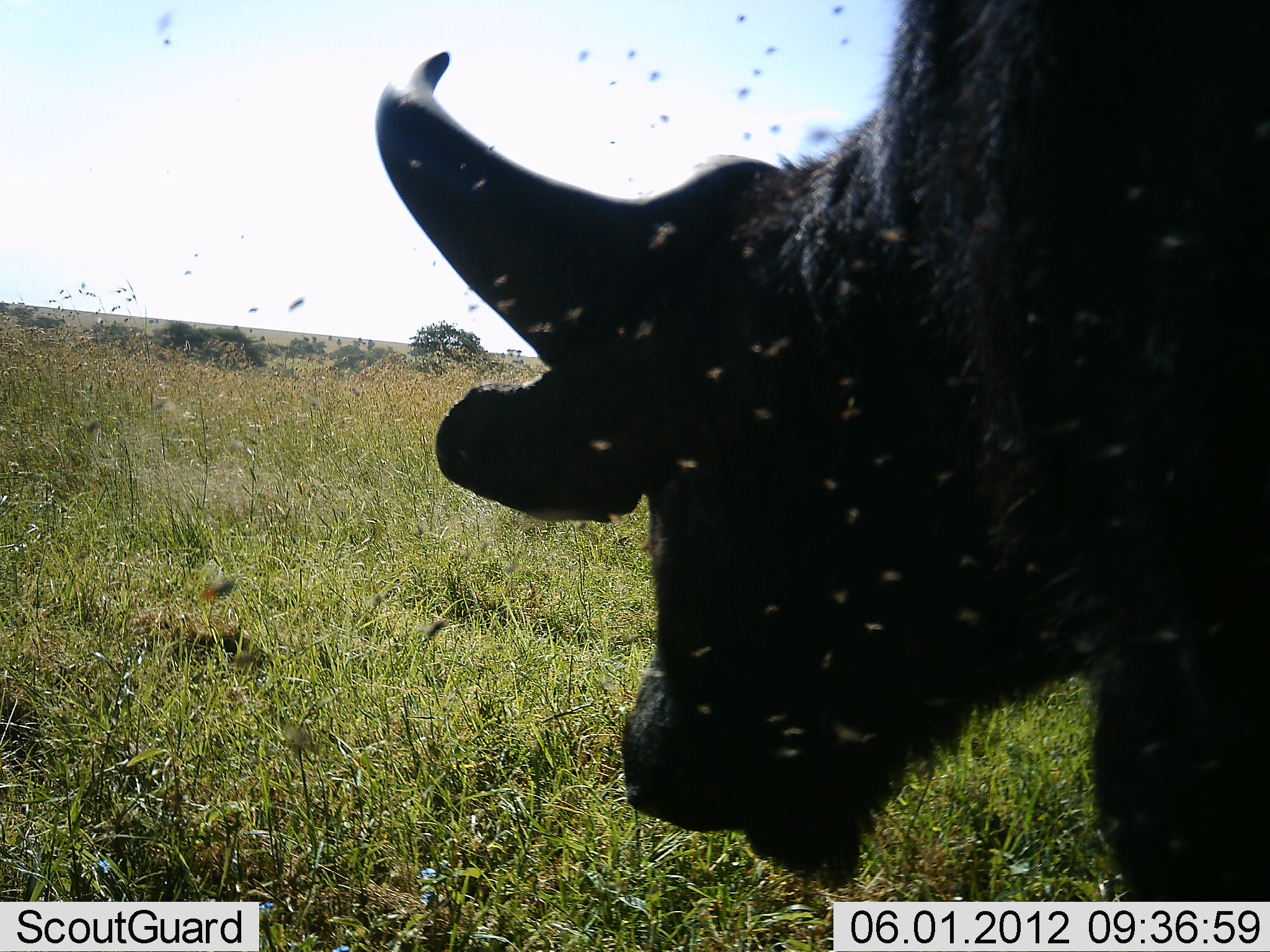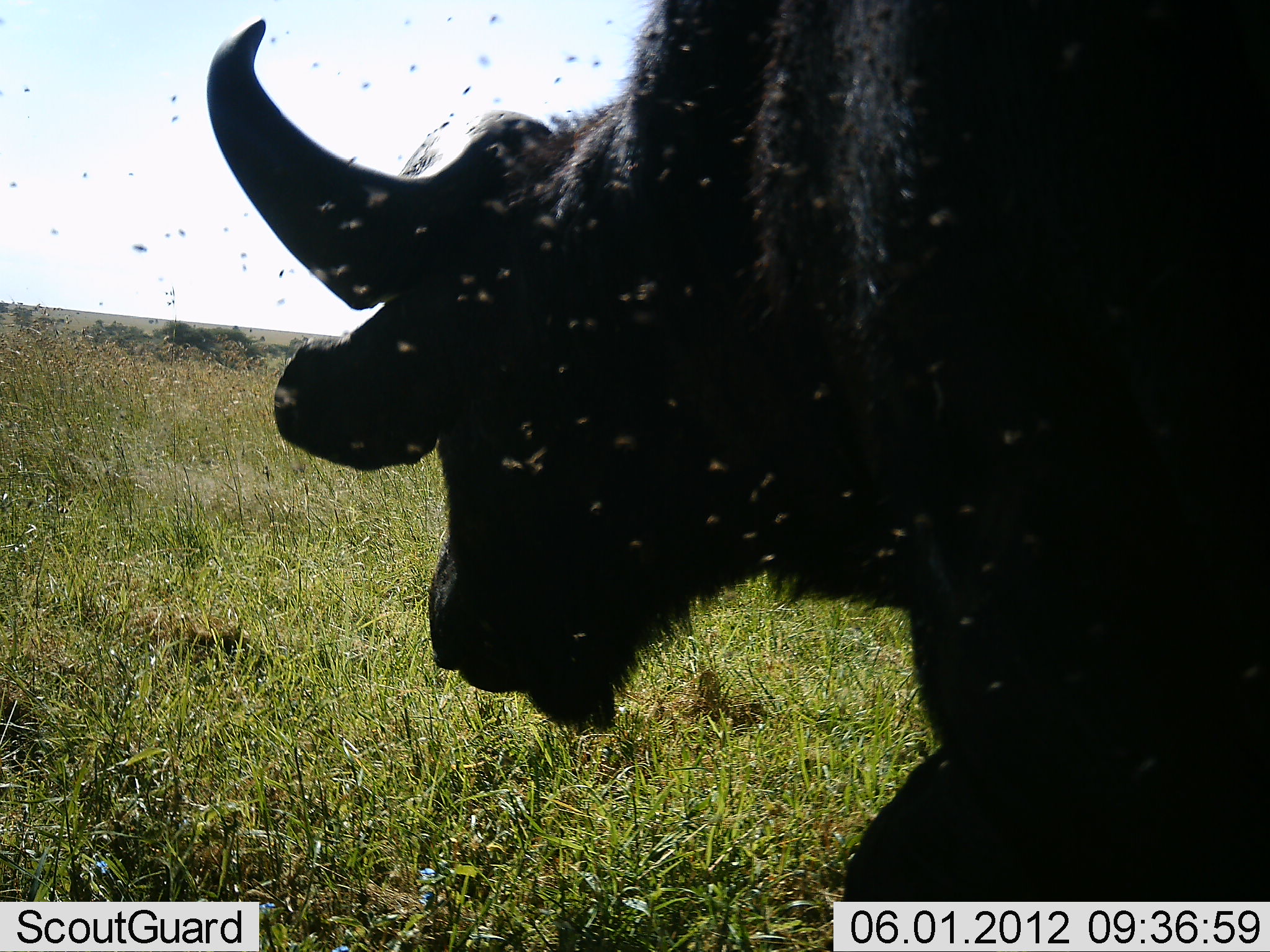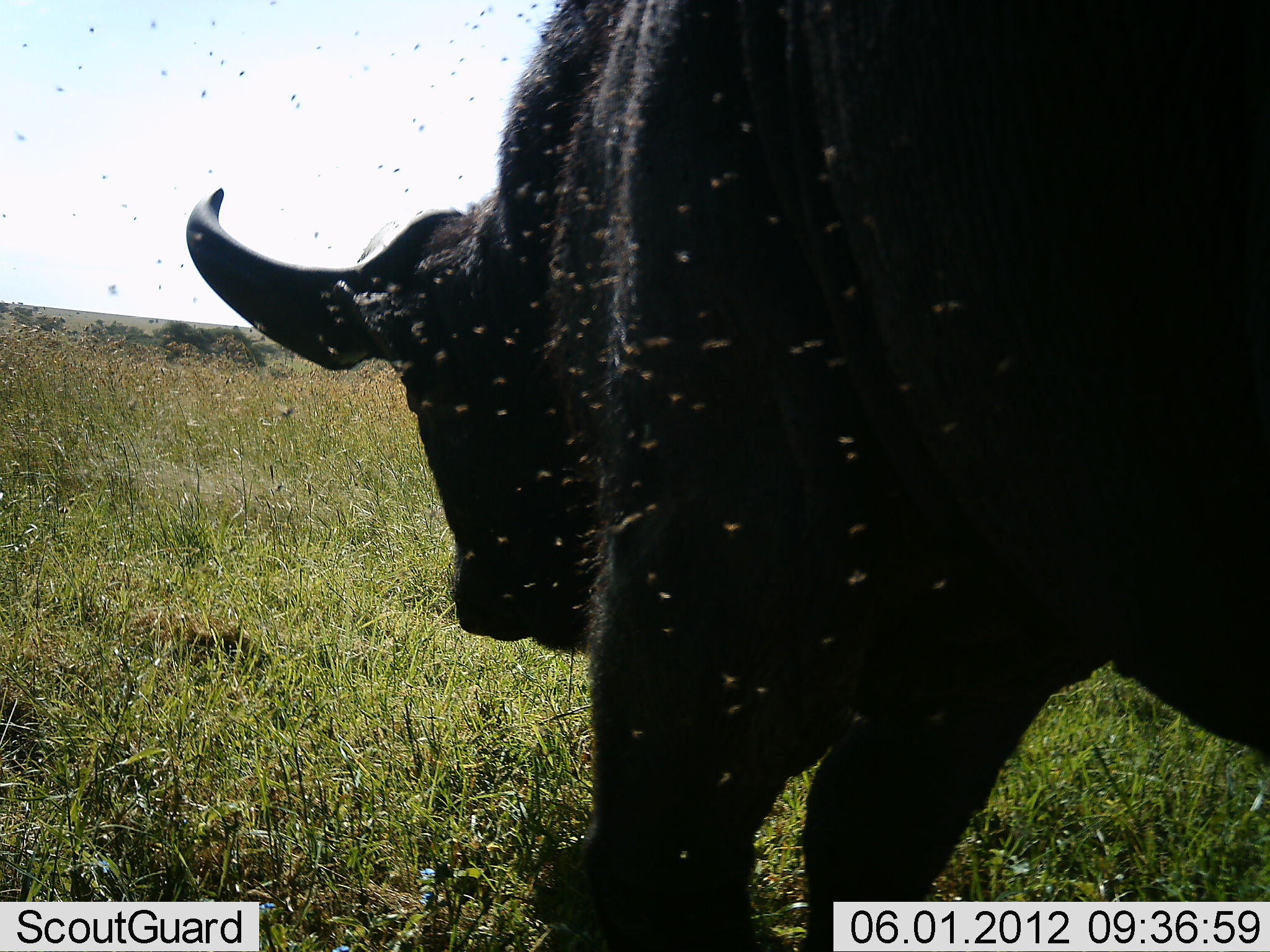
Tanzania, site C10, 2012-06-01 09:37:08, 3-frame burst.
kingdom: Animalia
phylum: Chordata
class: Mammalia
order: Artiodactyla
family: Bovidae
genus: Syncerus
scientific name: Syncerus caffer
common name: cape buffalo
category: buffalo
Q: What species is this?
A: Buffalo (cape buffalo) (Syncerus caffer).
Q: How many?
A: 1.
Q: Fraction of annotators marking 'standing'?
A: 20%.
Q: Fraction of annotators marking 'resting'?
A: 0%.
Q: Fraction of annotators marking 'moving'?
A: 80%.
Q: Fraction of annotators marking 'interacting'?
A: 0%.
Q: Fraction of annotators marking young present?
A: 0%.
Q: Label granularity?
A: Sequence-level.